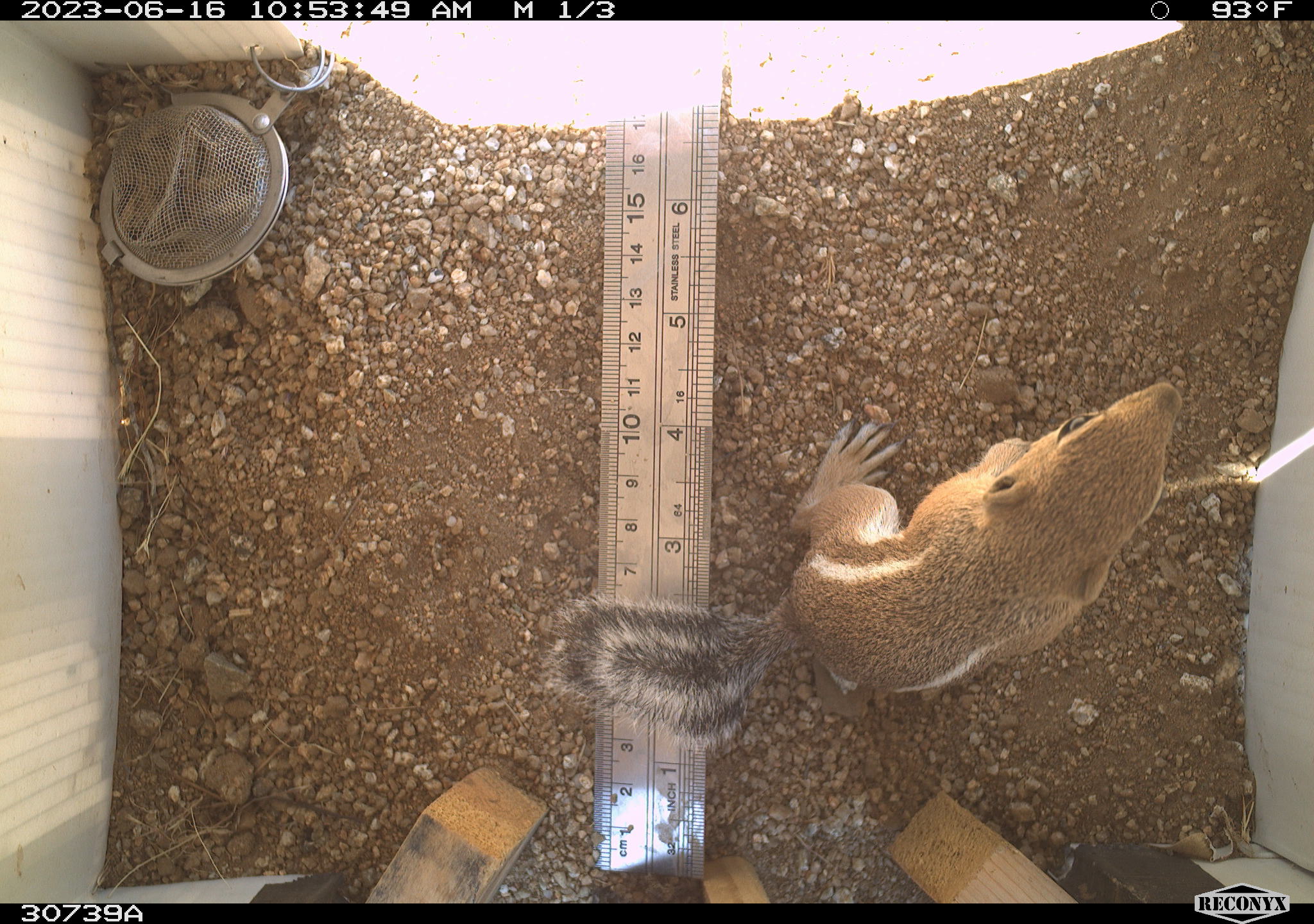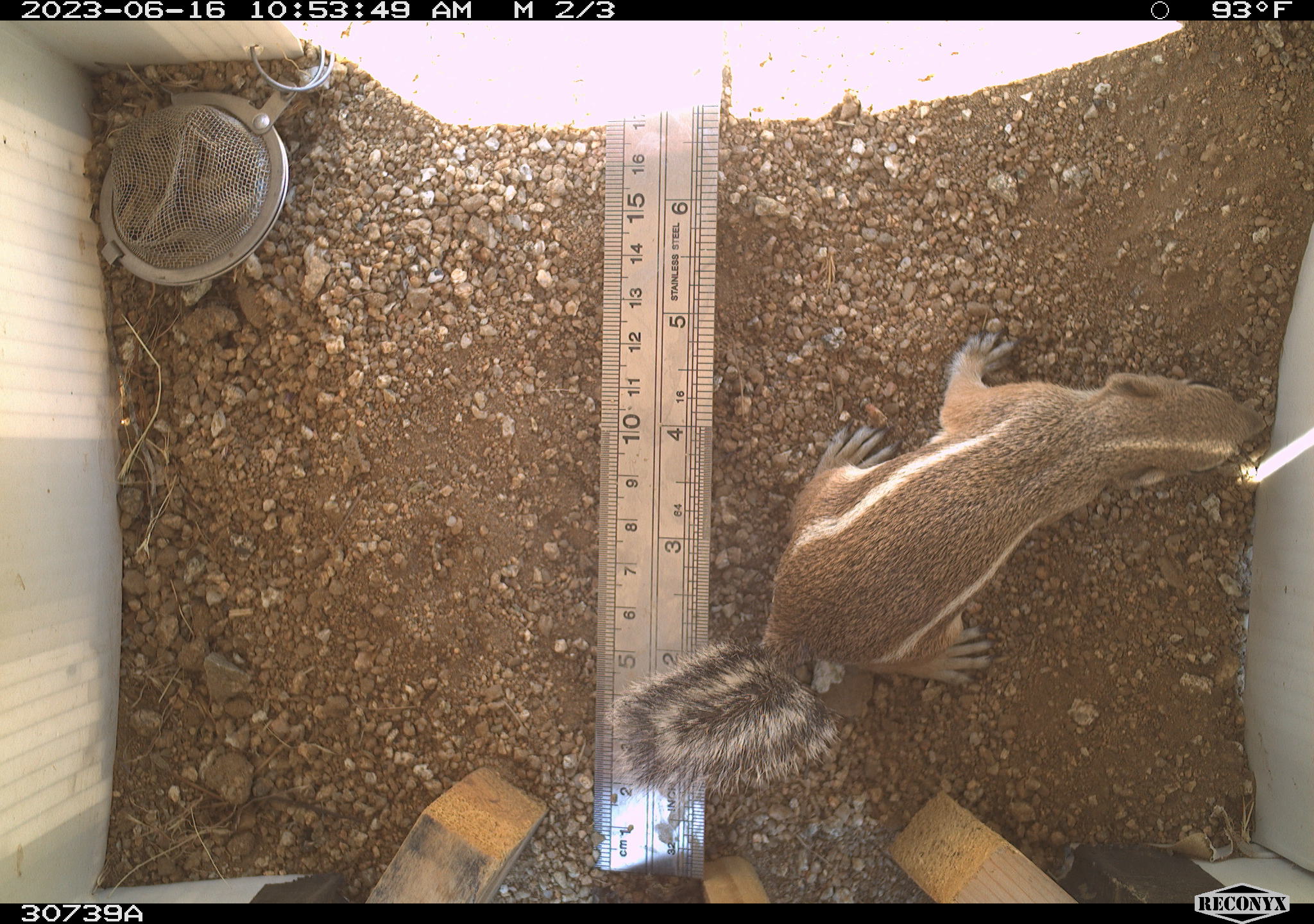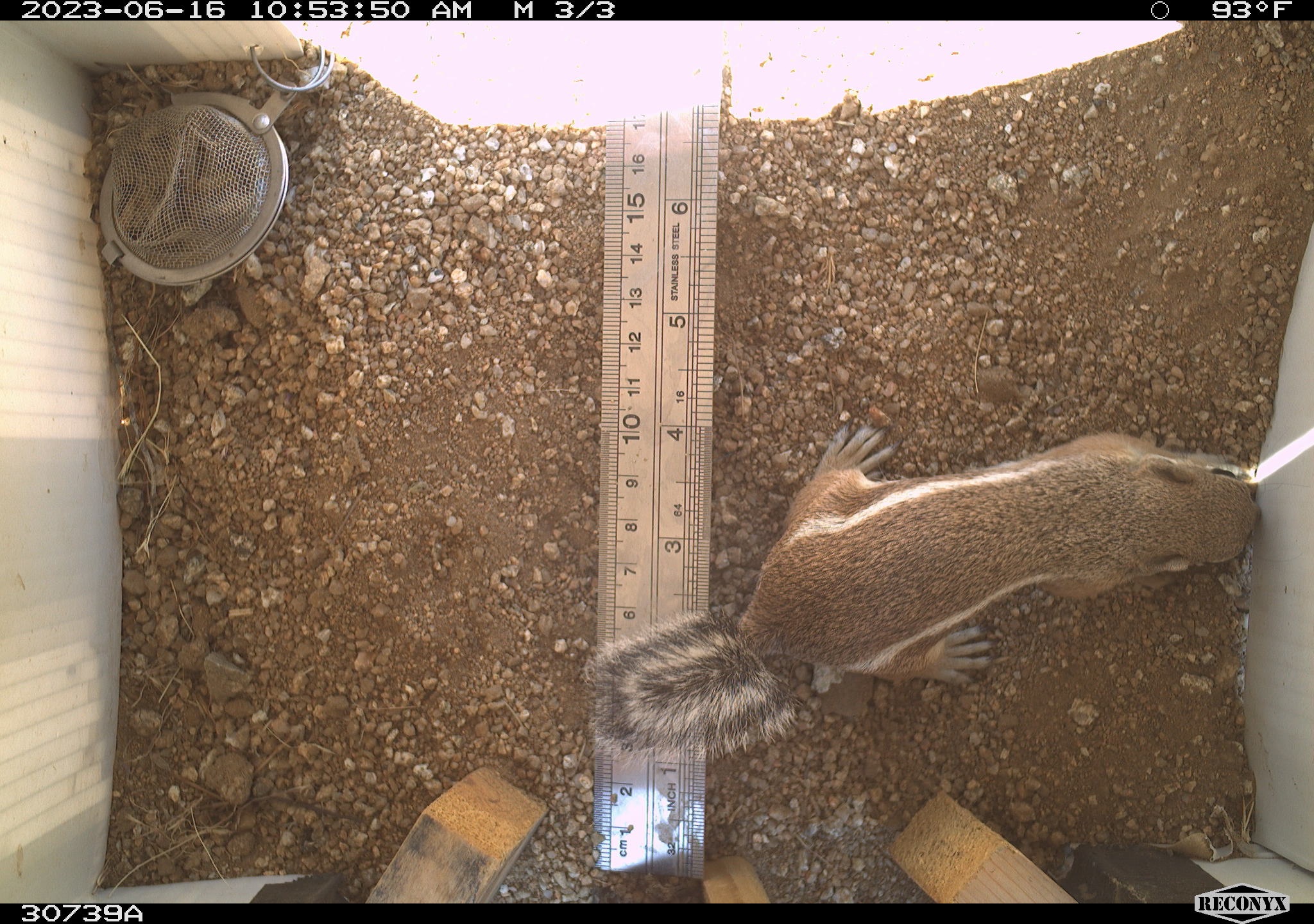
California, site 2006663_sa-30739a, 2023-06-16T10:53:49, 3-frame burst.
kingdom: Animalia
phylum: Chordata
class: Mammalia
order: Rodentia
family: Sciuridae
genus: Ammospermophilus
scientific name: Ammospermophilus leucurus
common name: white-tailed antelope squirrel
White-tailed antelope squirrel (Ammospermophilus leucurus).